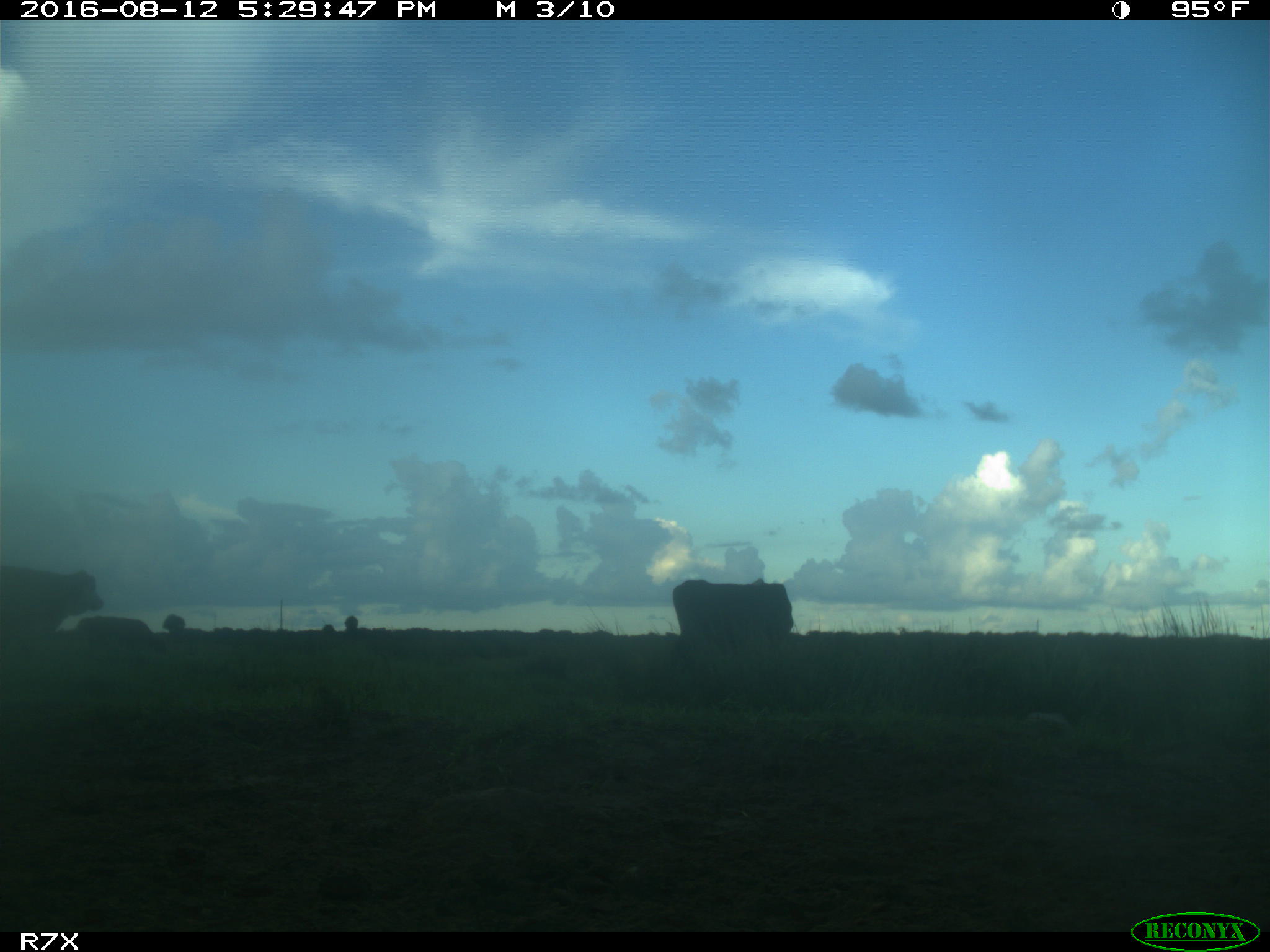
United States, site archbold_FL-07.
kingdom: Animalia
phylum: Chordata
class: Mammalia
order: Artiodactyla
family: Bovidae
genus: Bos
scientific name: Bos taurus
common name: domestic cow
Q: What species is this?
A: Bos taurus (domestic cow).